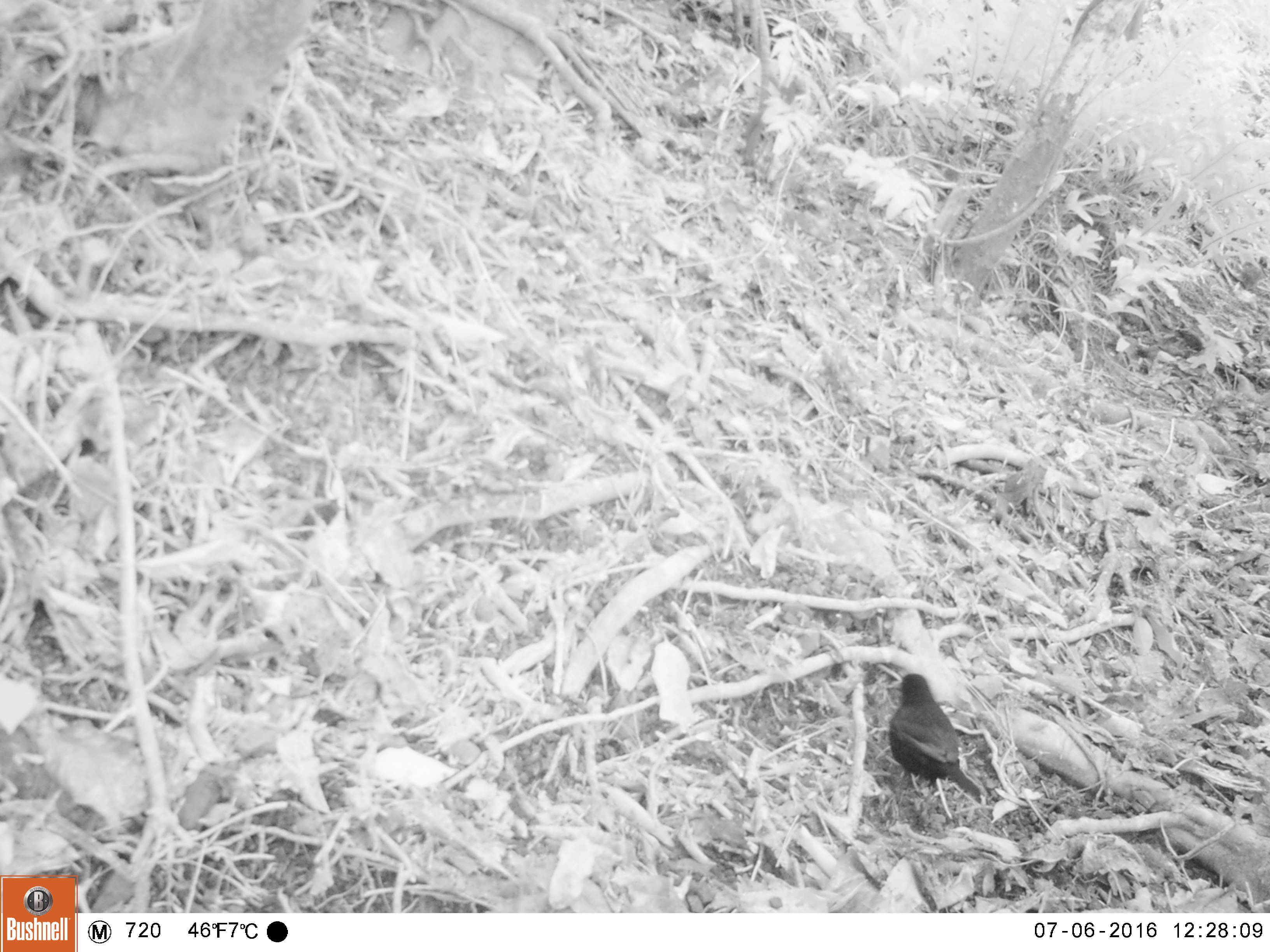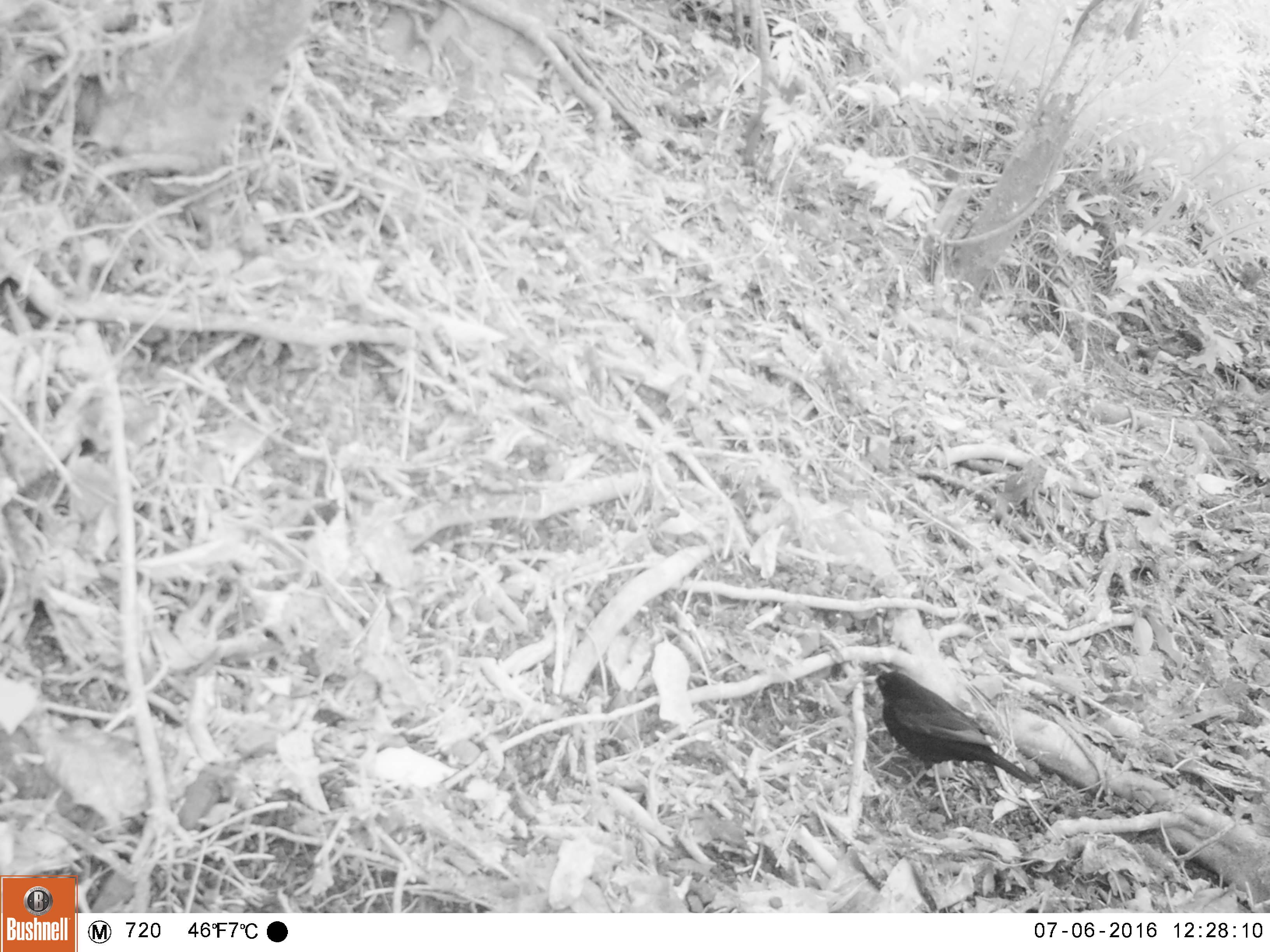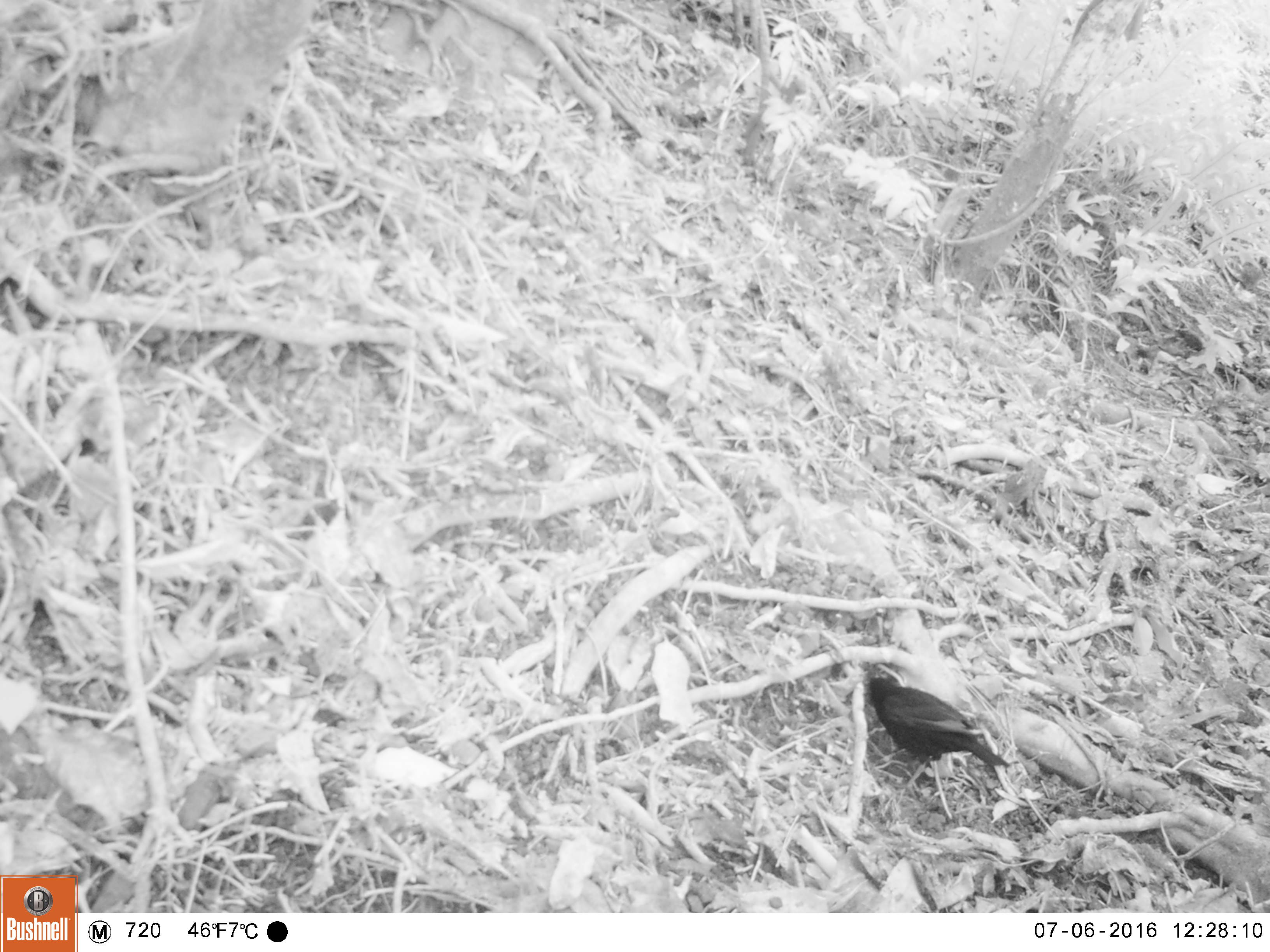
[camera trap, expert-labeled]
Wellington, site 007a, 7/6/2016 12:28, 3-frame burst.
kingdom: Animalia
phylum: Chordata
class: Aves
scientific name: Aves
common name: bird